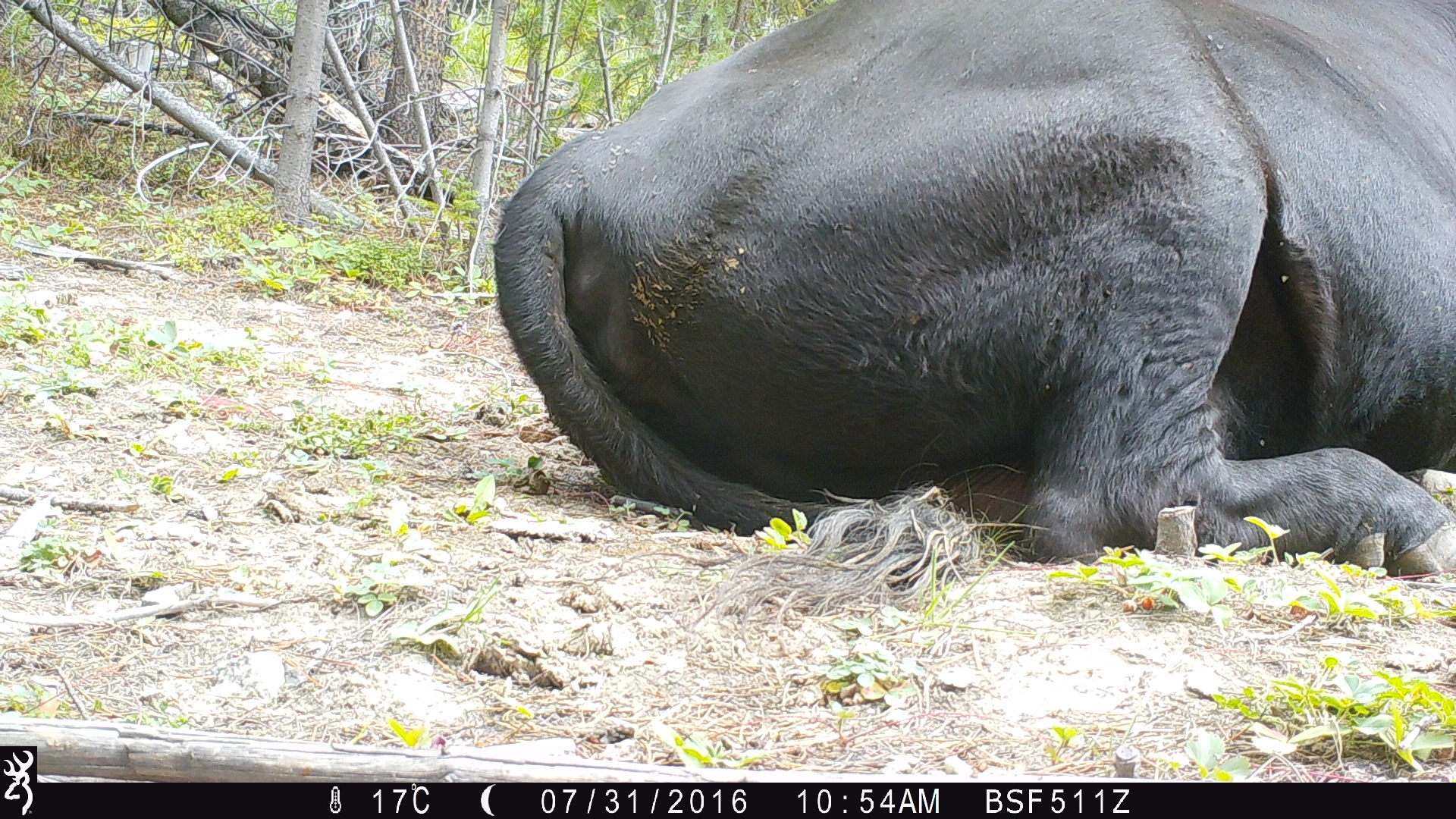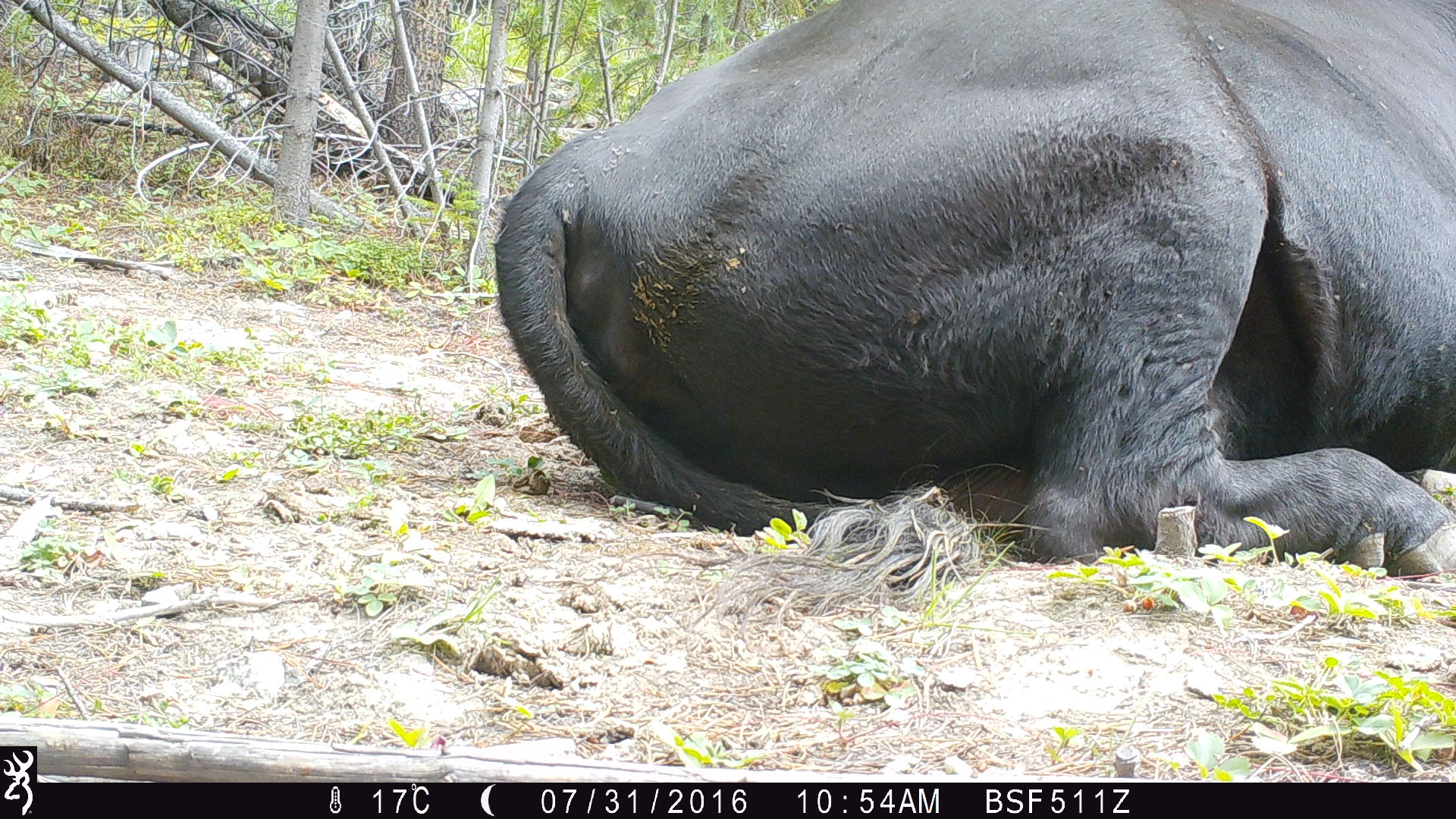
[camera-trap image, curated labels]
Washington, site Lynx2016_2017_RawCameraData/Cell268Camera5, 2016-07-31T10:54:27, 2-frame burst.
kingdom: Animalia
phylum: Chordata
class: Mammalia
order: Artiodactyla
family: Bovidae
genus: Bos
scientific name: Bos taurus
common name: domestic cattle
Domestic cattle (Bos taurus). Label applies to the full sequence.